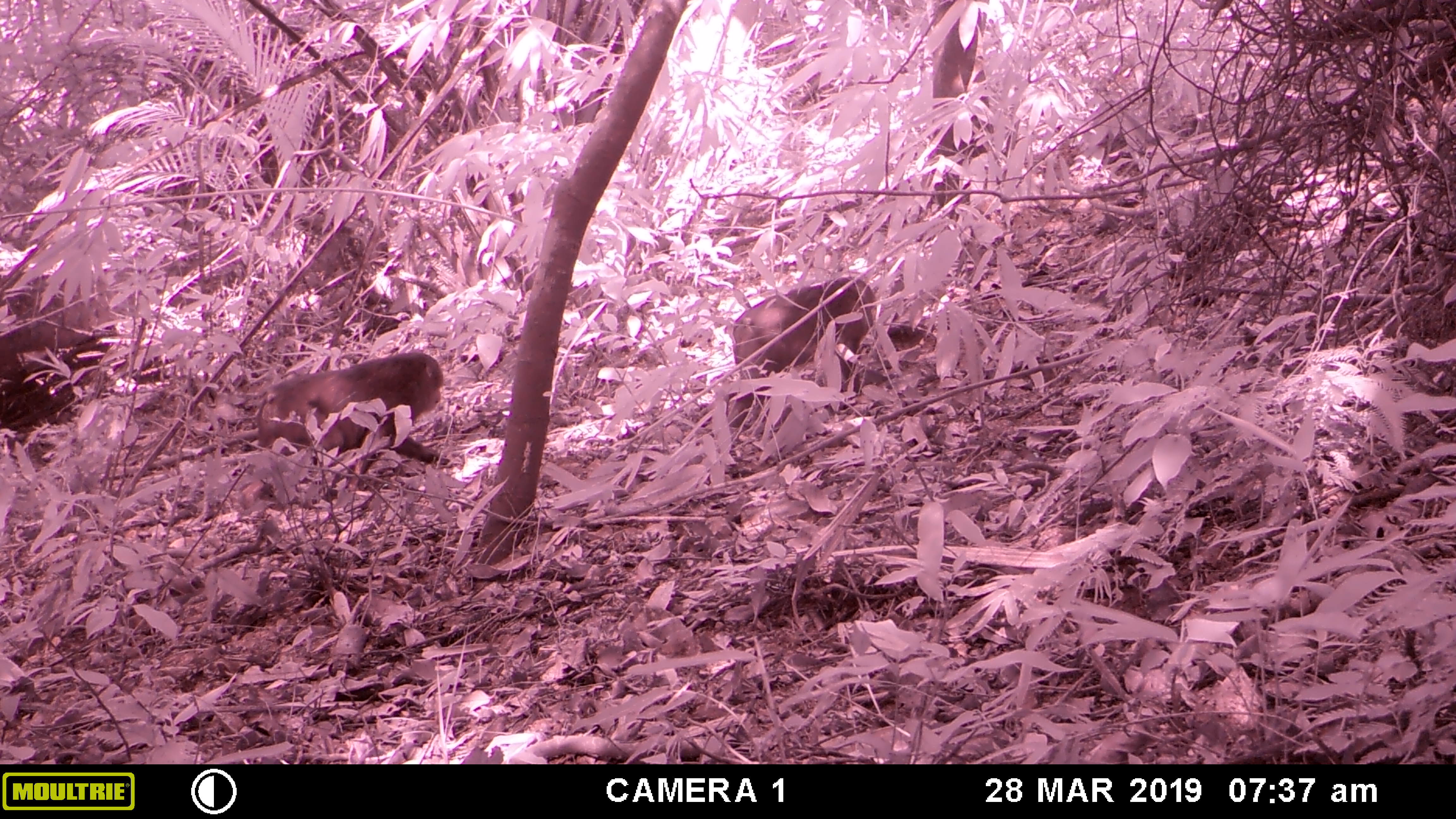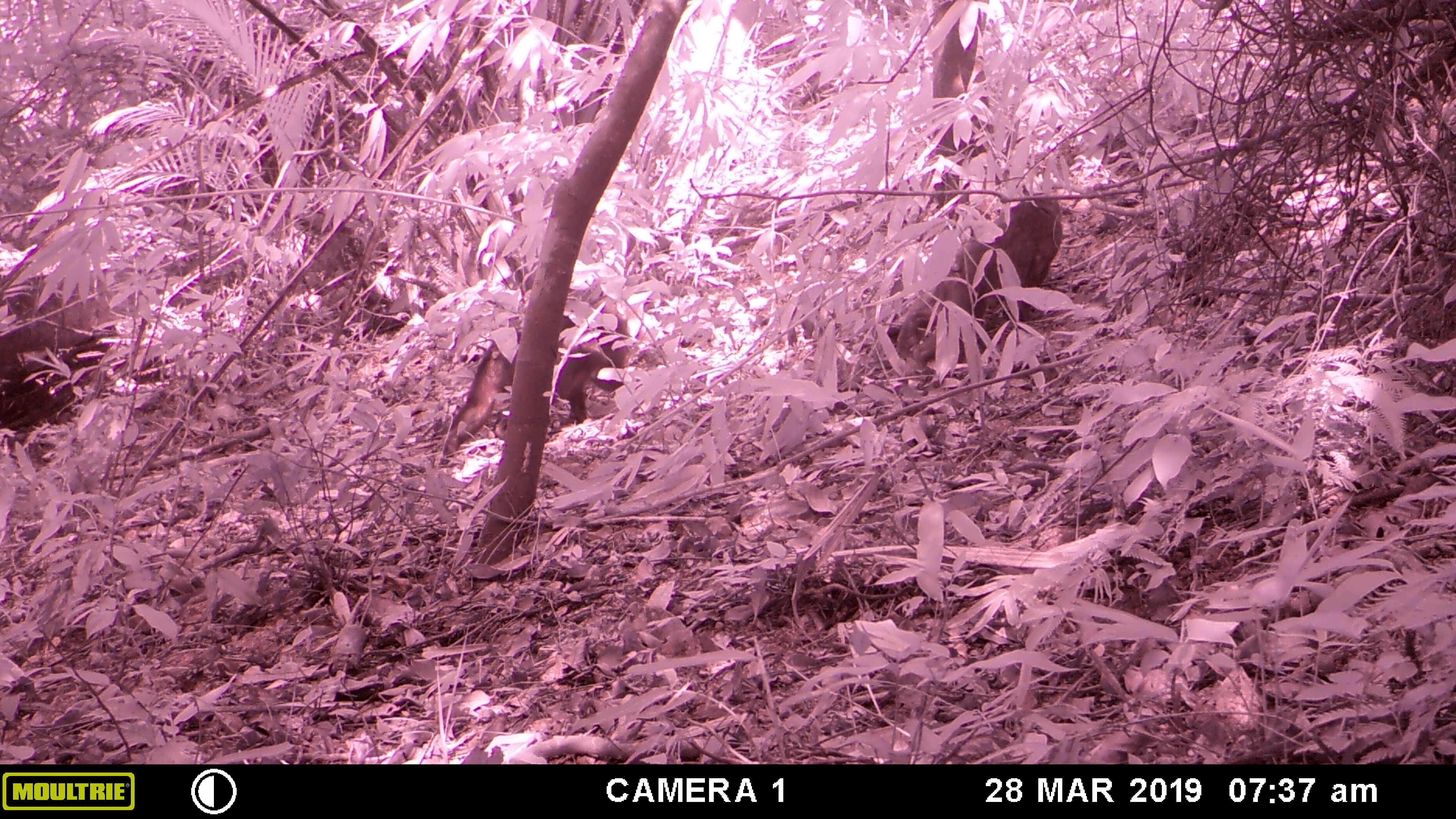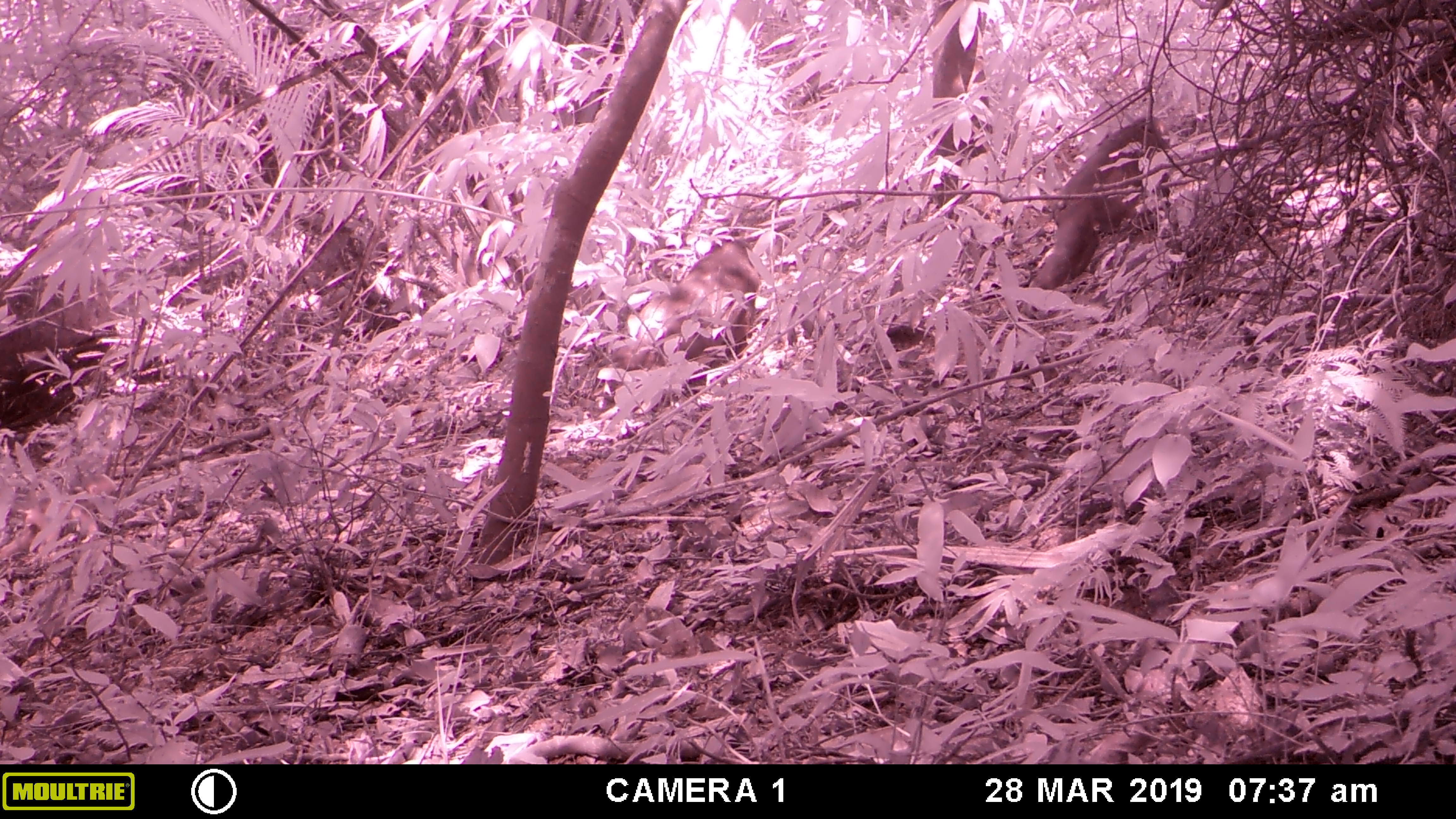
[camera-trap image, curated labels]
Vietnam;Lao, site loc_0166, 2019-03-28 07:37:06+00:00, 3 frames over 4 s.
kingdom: Animalia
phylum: Chordata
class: Mammalia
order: Primates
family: Cercopithecidae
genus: Macaca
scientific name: Macaca arctoides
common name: stump-tailed macaque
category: stump tailed macaque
Stump tailed macaque (stump-tailed macaque) (Macaca arctoides). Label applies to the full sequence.